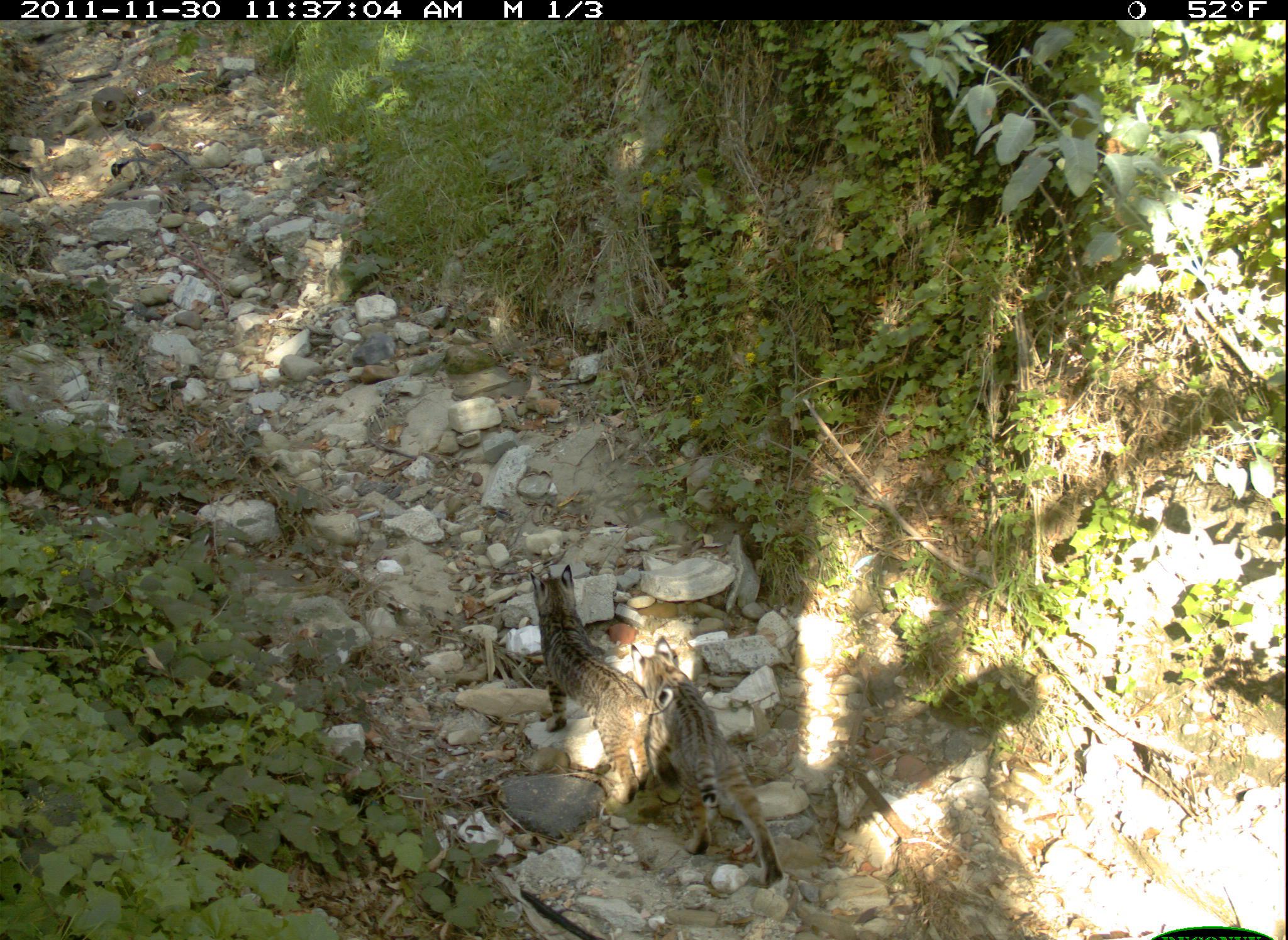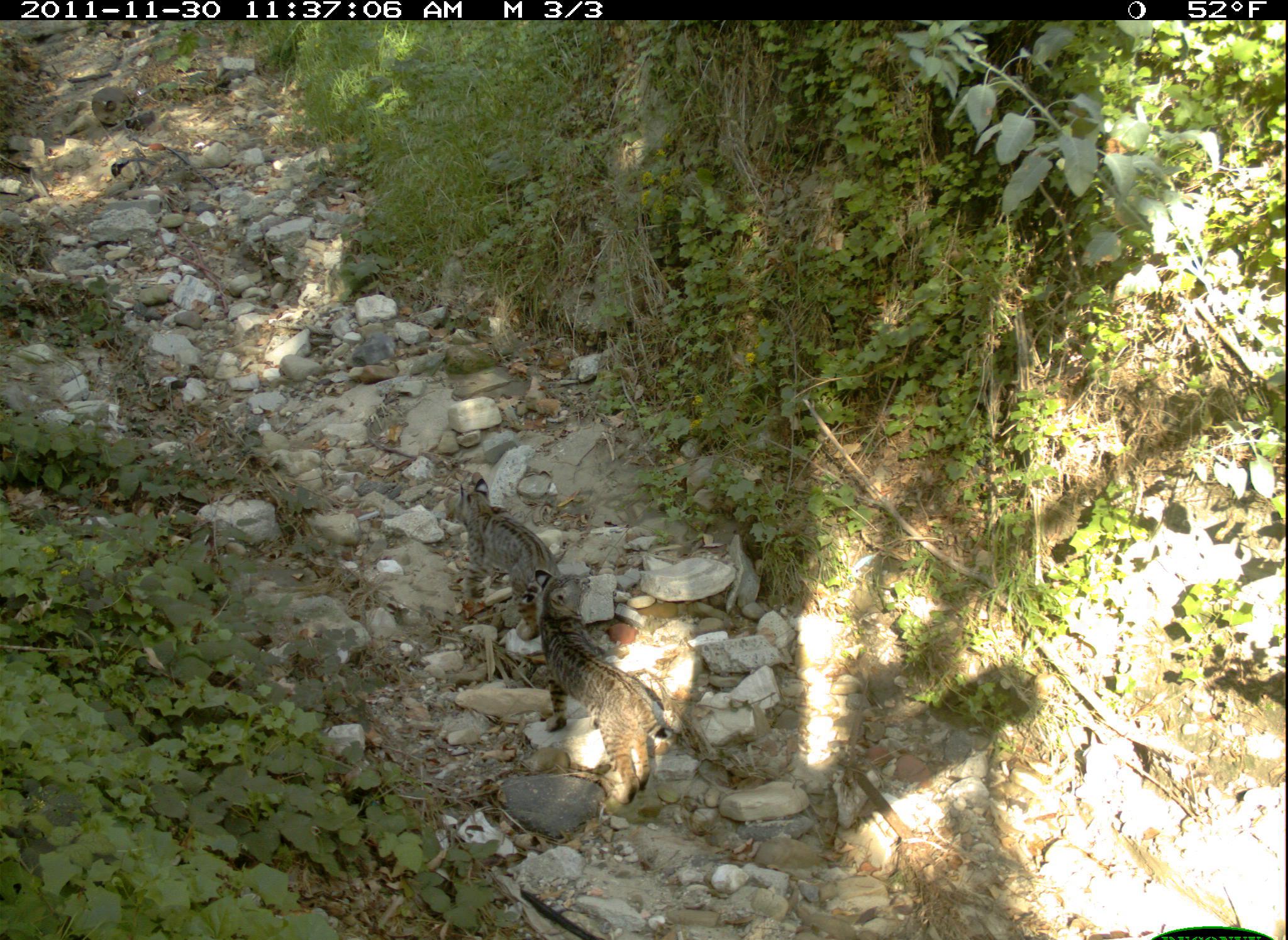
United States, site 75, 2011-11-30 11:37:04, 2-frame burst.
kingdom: Animalia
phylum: Chordata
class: Mammalia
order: Carnivora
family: Felidae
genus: Lynx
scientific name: Lynx rufus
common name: bobcat